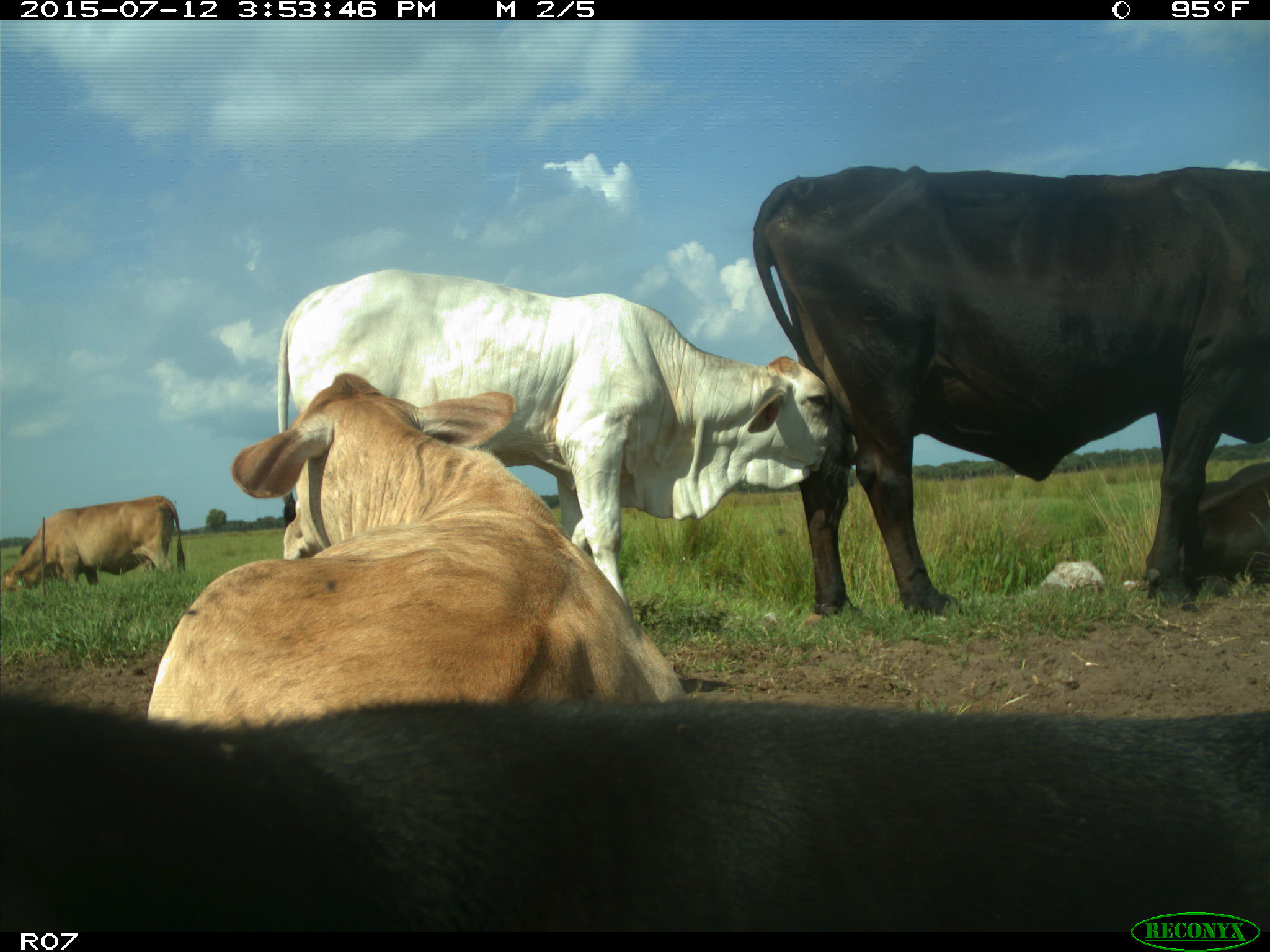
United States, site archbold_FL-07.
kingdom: Animalia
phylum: Chordata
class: Mammalia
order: Artiodactyla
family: Bovidae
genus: Bos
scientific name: Bos taurus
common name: domestic cow